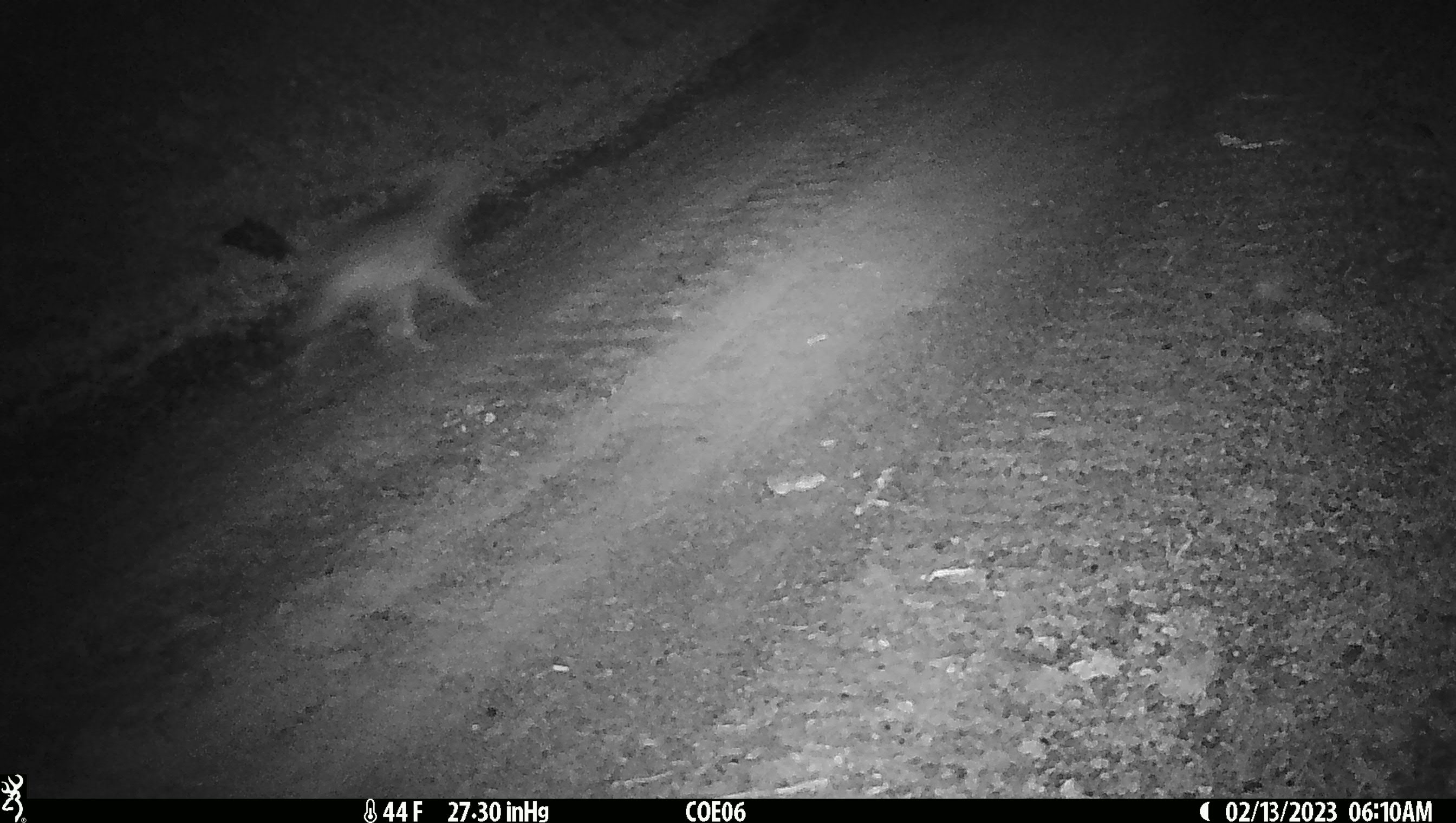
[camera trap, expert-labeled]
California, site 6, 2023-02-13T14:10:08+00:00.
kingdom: Animalia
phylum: Chordata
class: Mammalia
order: Carnivora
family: Canidae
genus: Canis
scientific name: Canis latrans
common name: coyote